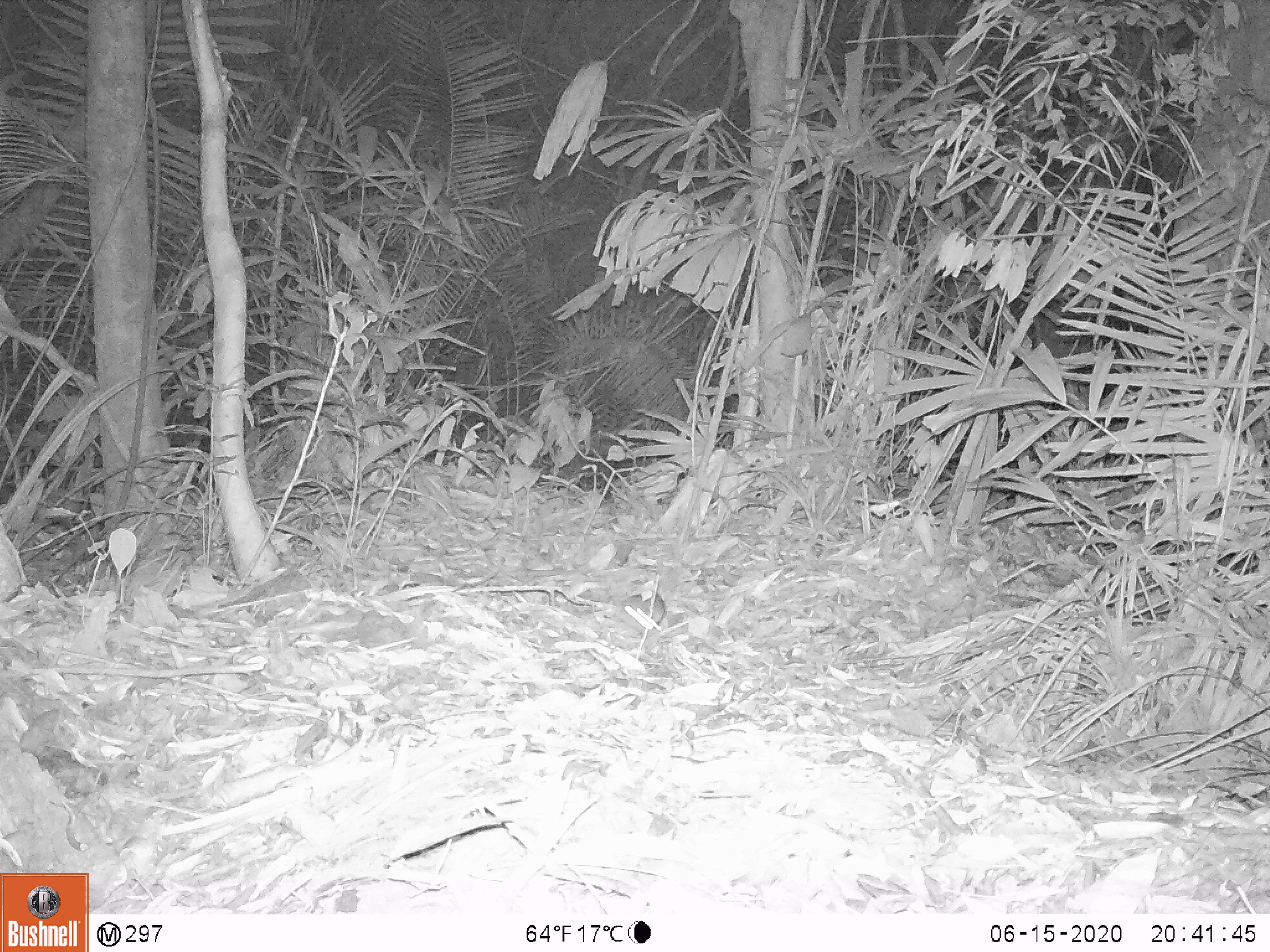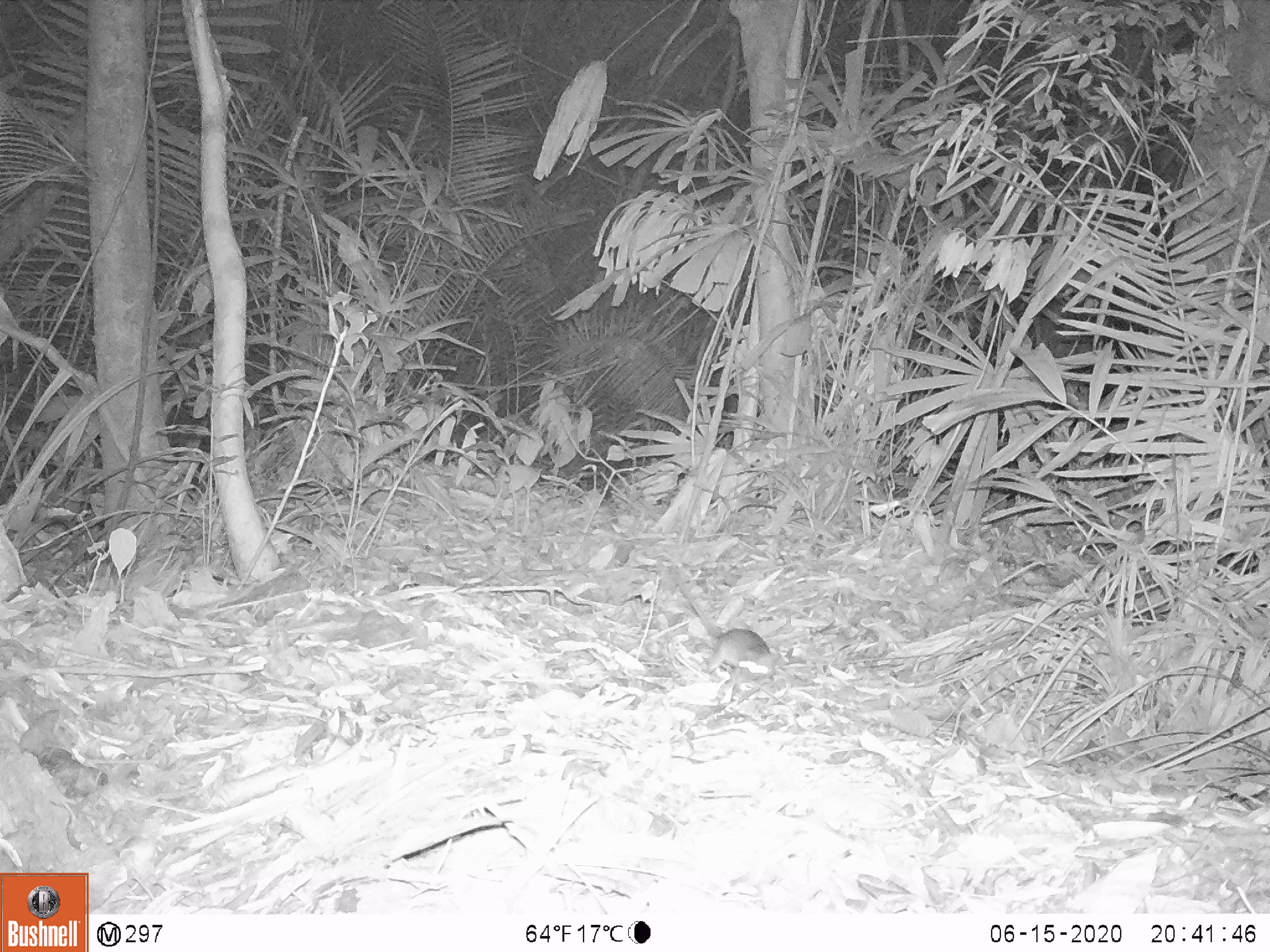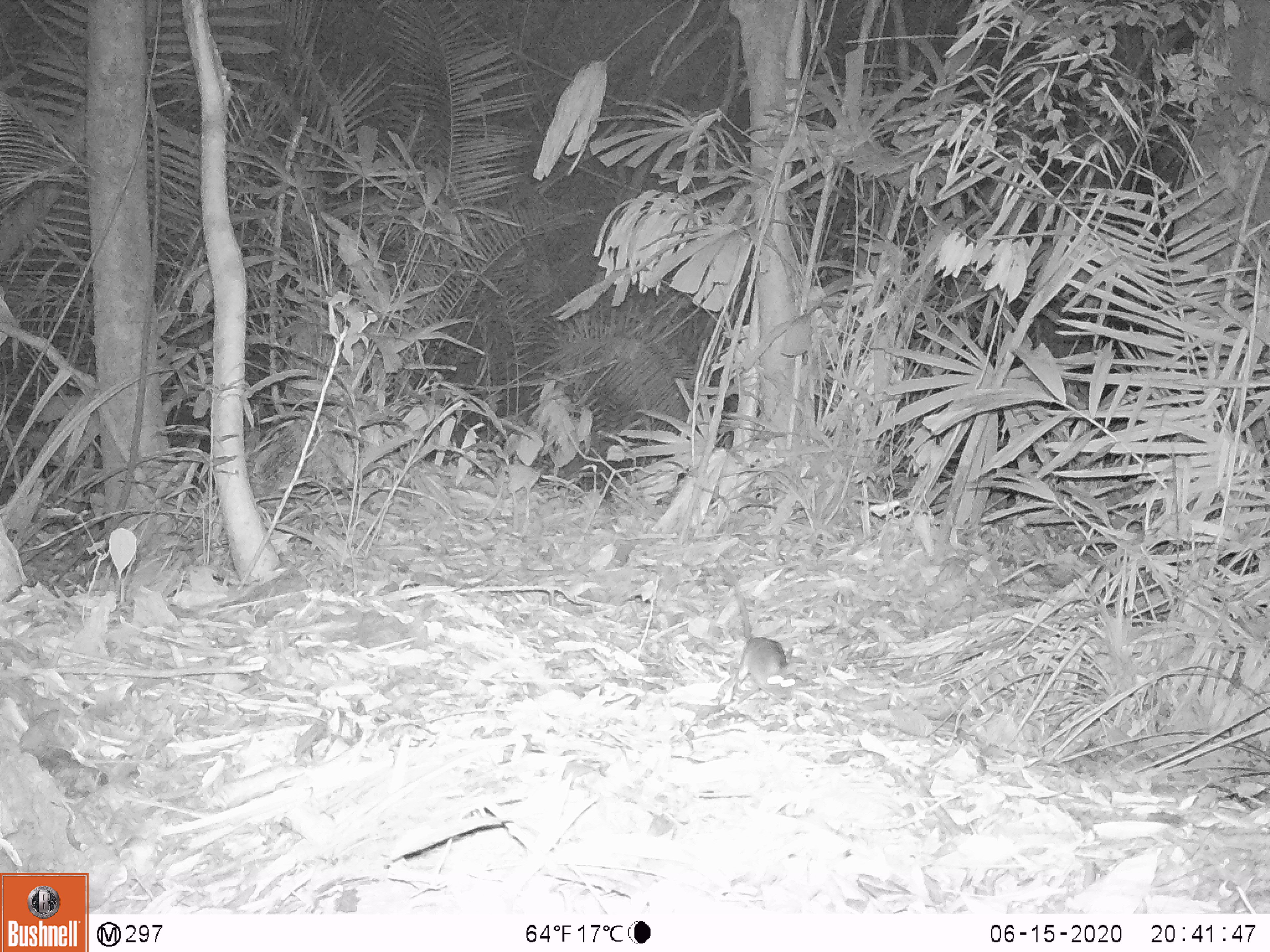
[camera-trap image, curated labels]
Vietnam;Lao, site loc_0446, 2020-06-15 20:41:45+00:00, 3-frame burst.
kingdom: Animalia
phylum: Chordata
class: Mammalia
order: Rodentia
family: Muridae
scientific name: Muridae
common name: old-world mice and rats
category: unidentified murid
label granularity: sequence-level